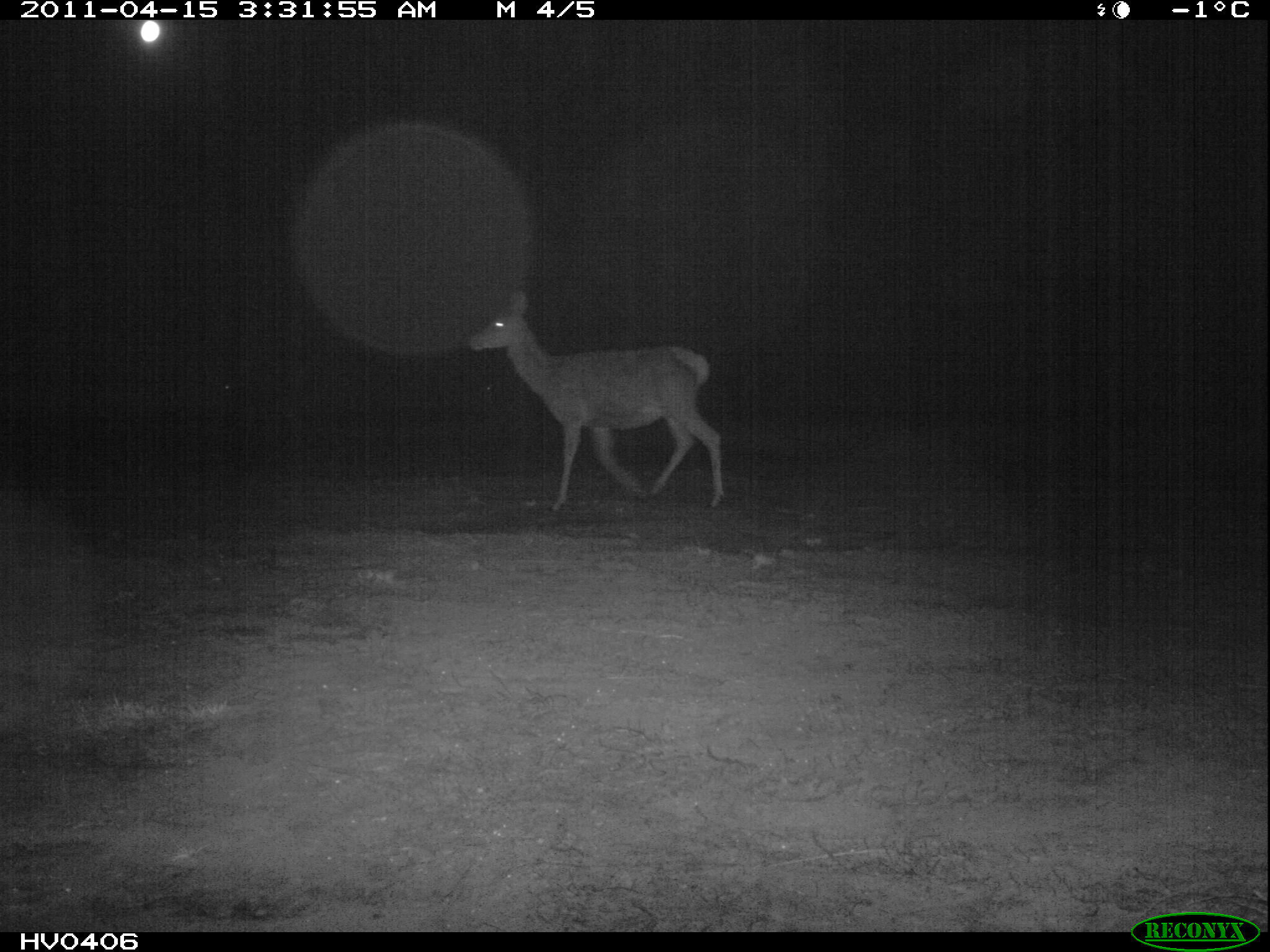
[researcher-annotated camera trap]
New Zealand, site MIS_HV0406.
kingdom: Animalia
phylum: Chordata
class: Mammalia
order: Artiodactyla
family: Cervidae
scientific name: Cervidae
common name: deer